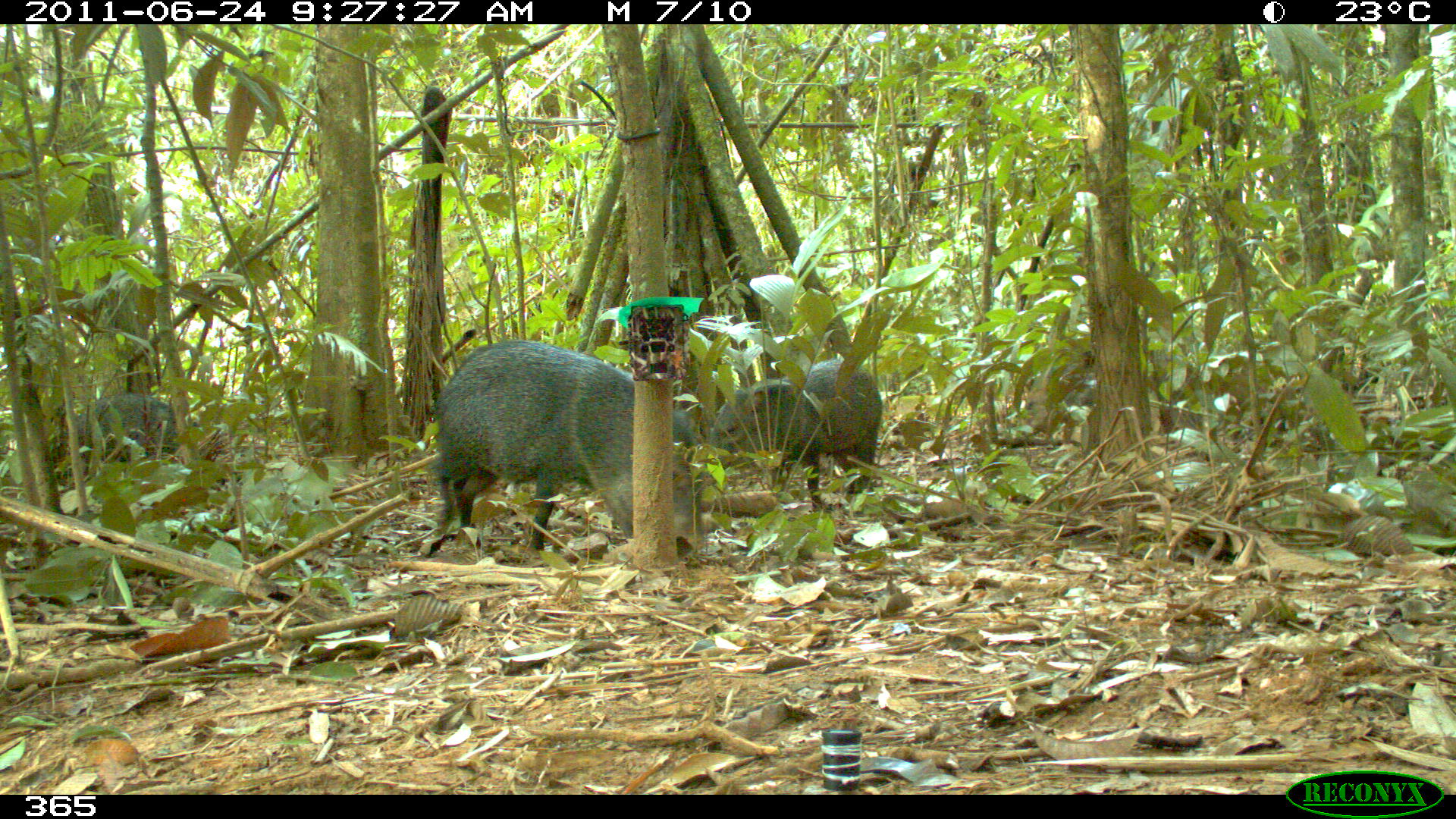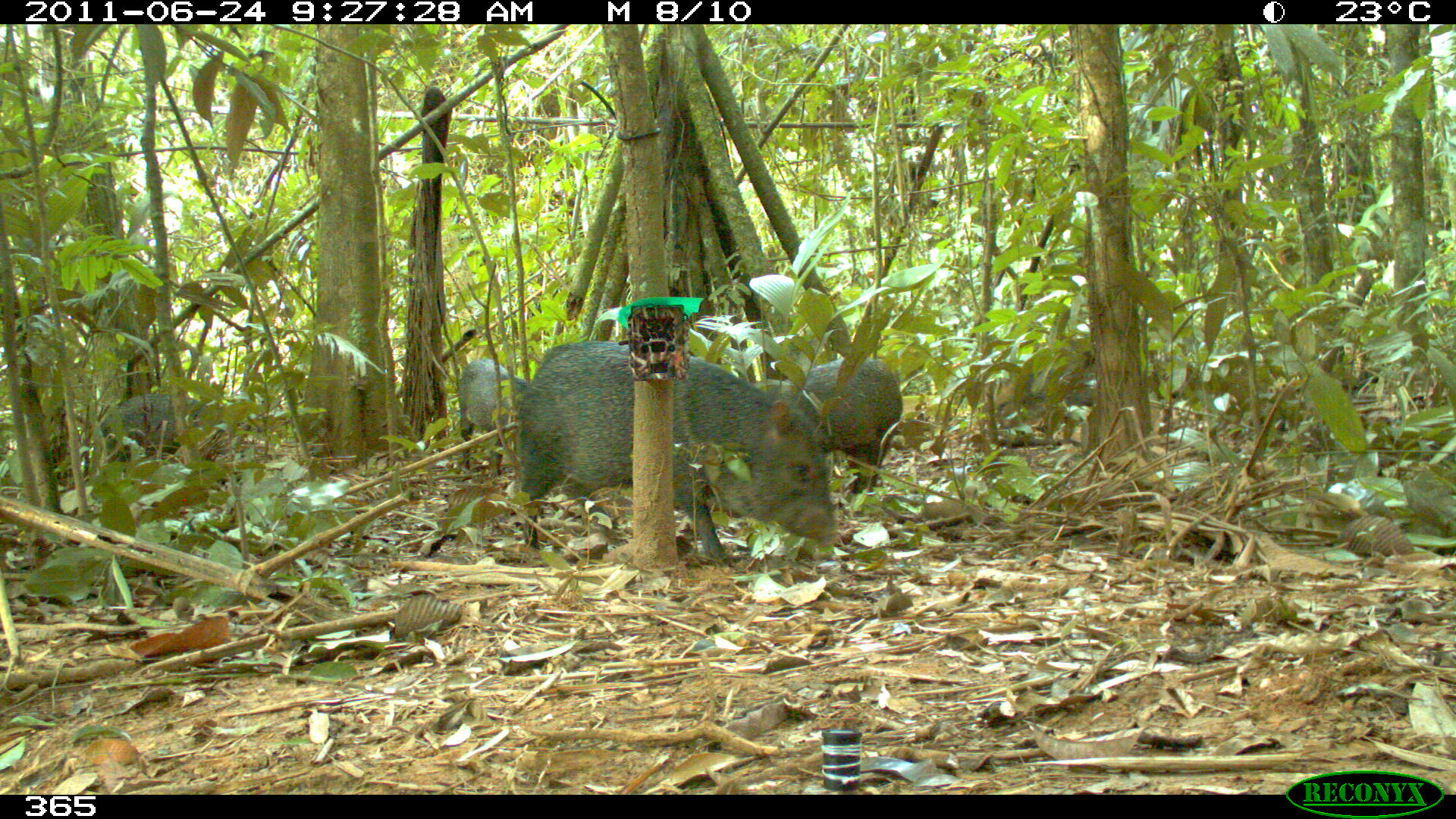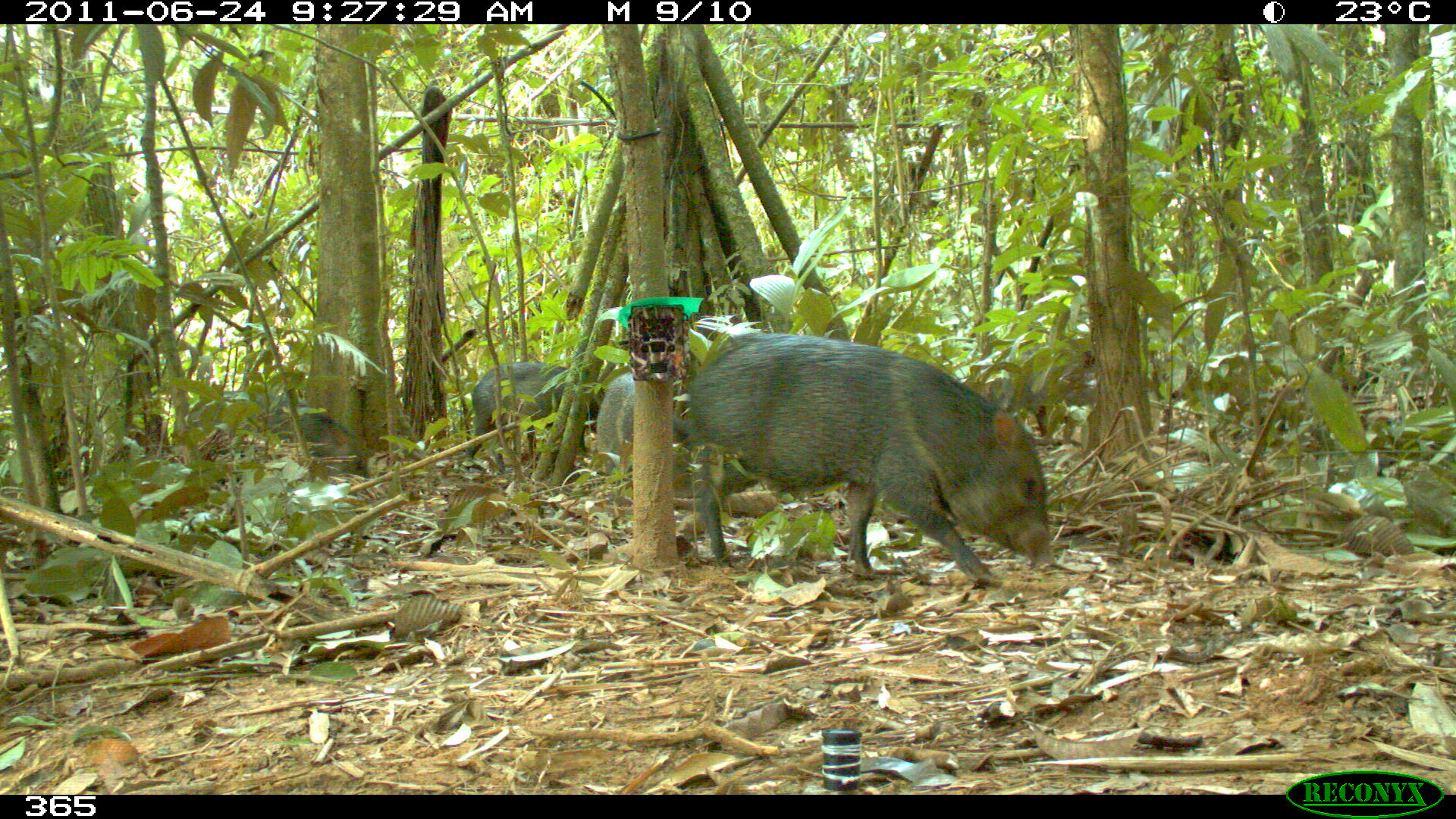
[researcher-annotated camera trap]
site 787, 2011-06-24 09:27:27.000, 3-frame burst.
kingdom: Animalia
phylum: Chordata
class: Mammalia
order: Artiodactyla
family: Tayassuidae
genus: Pecari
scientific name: Pecari tajacu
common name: collared peccary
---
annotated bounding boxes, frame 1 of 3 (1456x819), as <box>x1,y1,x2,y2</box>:
pecari tajacu: <box>427,339,706,562</box>; <box>709,359,884,511</box>; <box>57,393,190,476</box>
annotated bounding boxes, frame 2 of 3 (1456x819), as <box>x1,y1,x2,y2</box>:
pecari tajacu: <box>516,340,832,565</box>; <box>768,358,902,492</box>; <box>98,392,226,468</box>; <box>457,359,531,475</box>